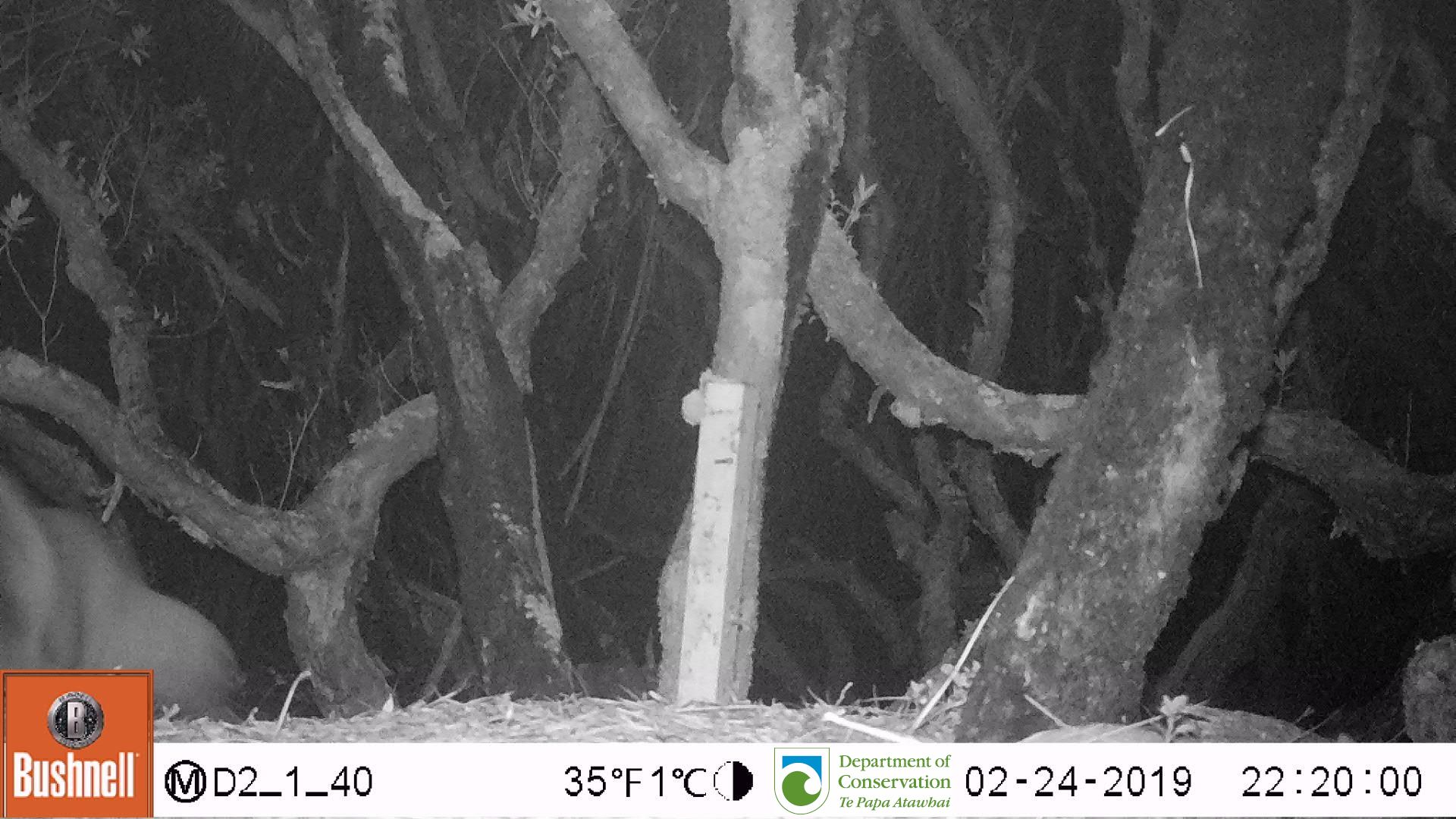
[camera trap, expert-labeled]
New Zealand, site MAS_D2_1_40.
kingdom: Animalia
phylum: Chordata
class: Mammalia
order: Carnivora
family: Otariidae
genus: Phocarctos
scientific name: Phocarctos hookeri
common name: new zealand sea lion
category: sealion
Sealion (new zealand sea lion) (Phocarctos hookeri).